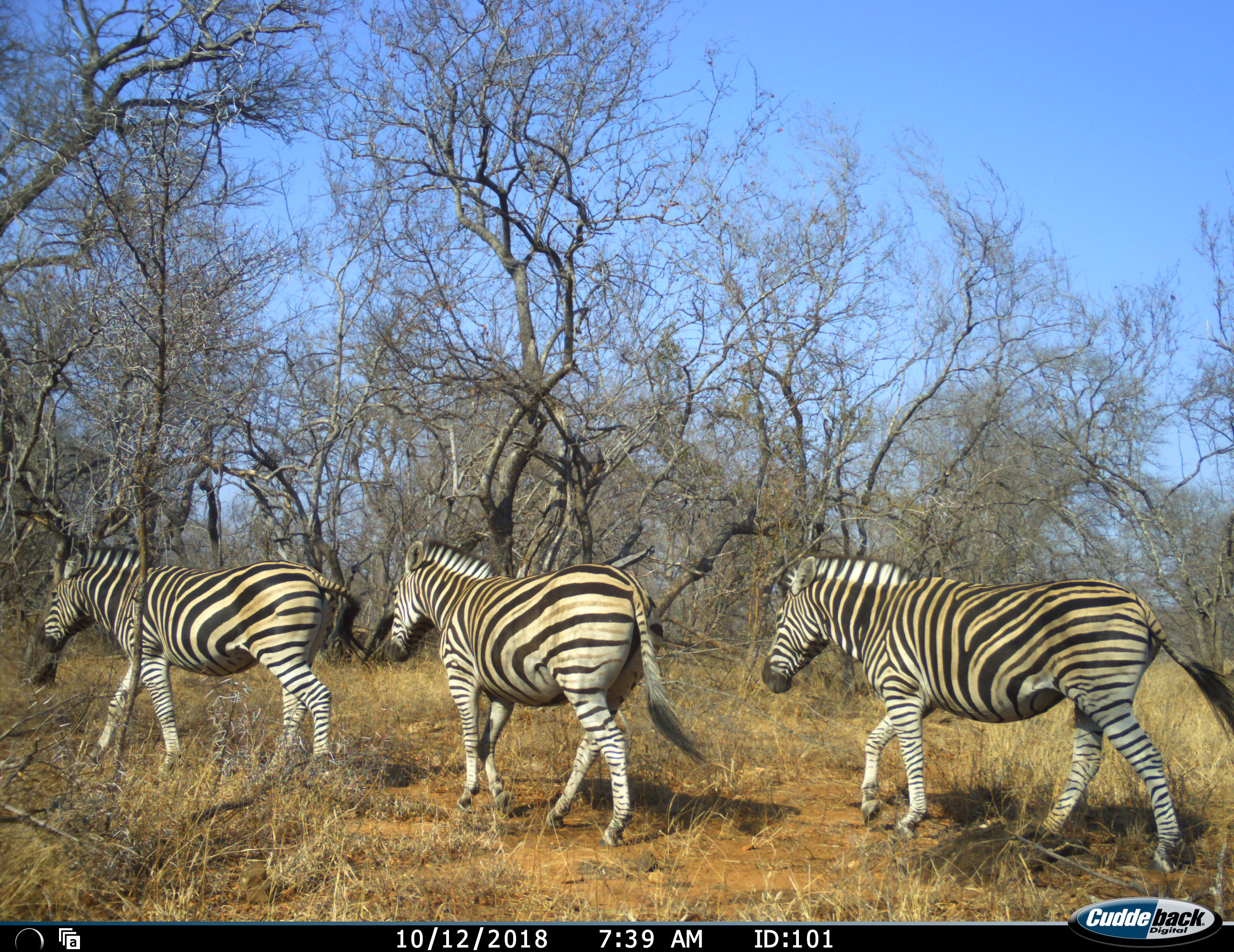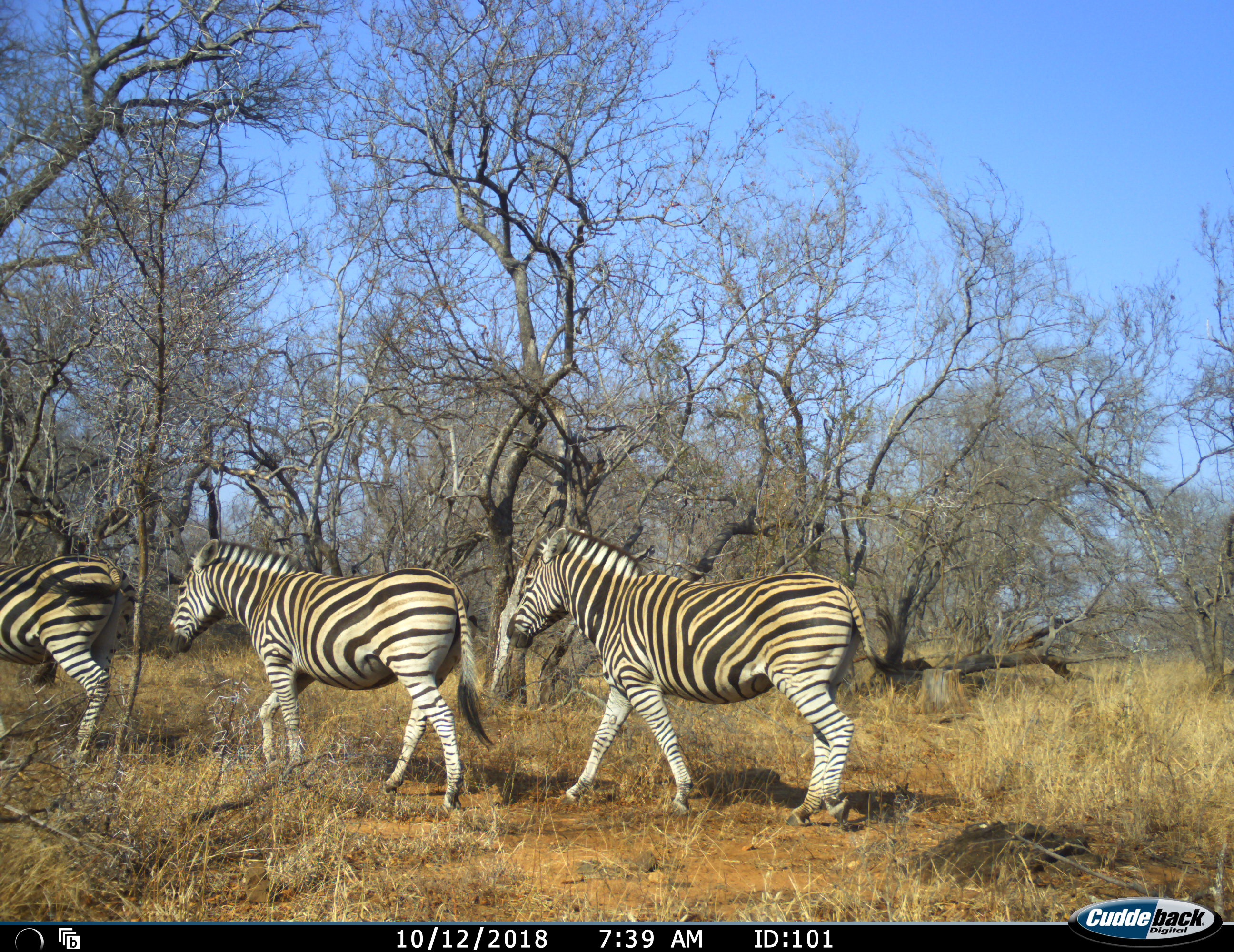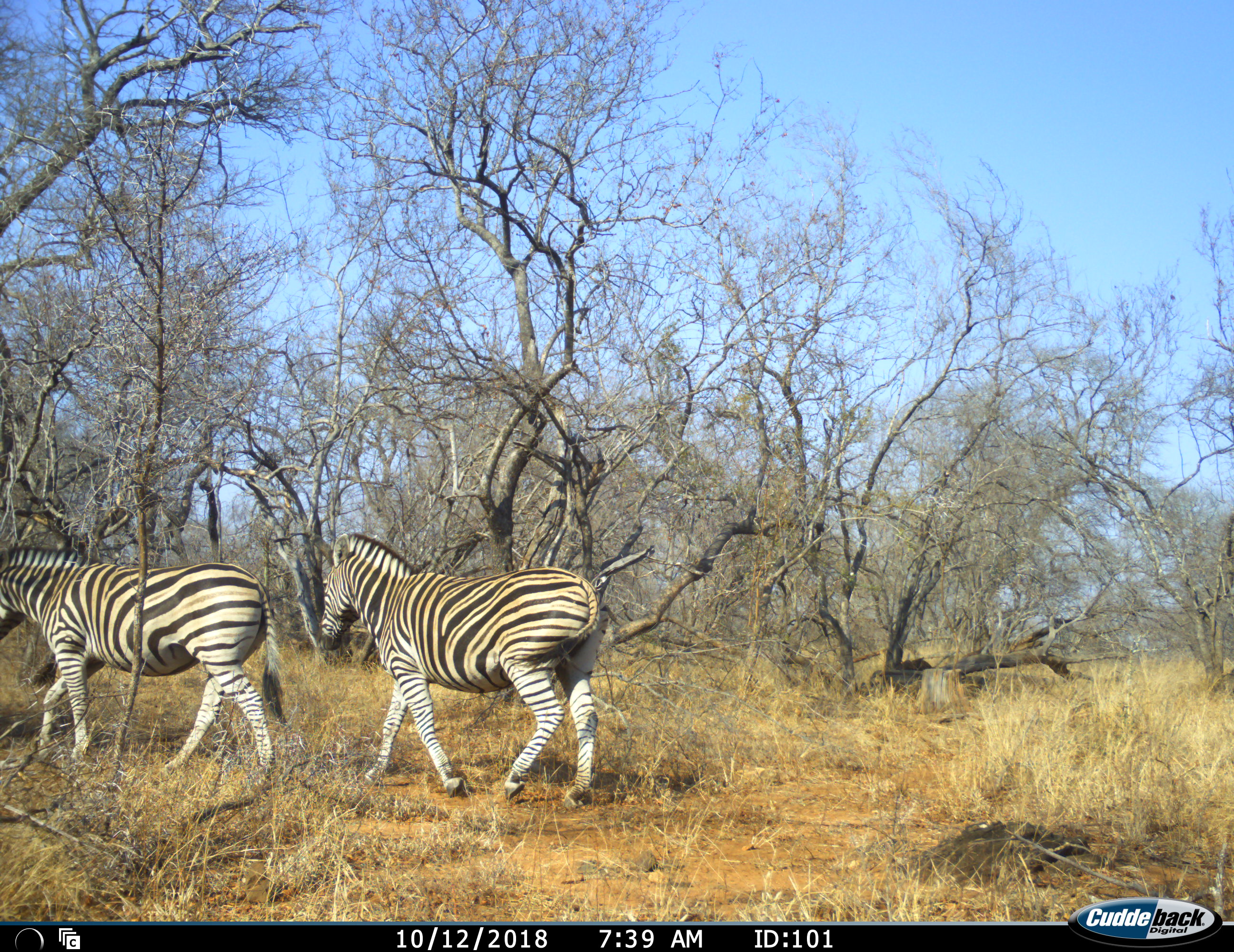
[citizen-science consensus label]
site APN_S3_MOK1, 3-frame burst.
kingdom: Animalia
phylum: Chordata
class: Mammalia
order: Perissodactyla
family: Equidae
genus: Equus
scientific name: Equus quagga burchellii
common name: burchell's zebra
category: zebraburchells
Zebraburchells (burchell's zebra) (Equus quagga burchellii), count 3. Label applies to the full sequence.